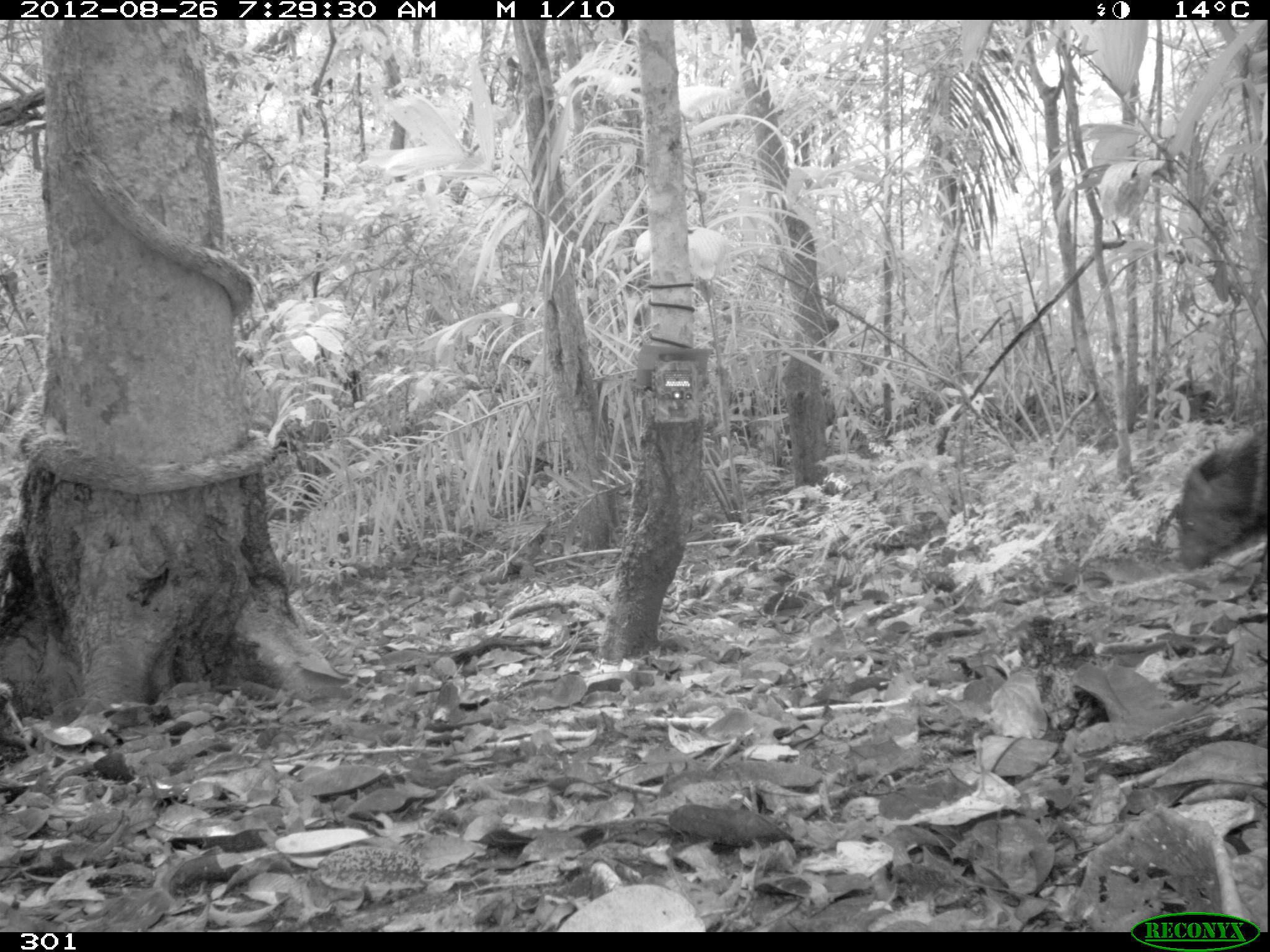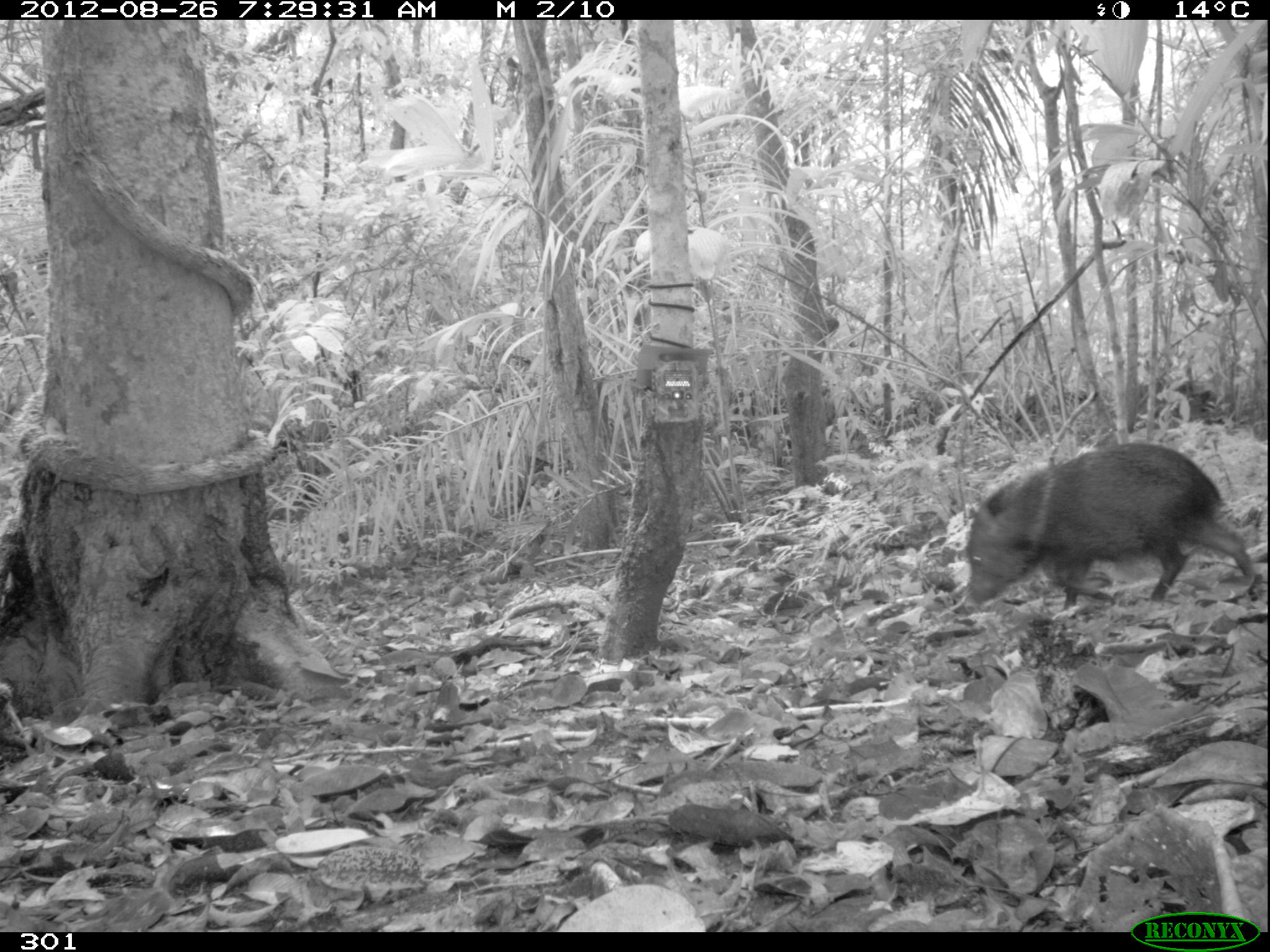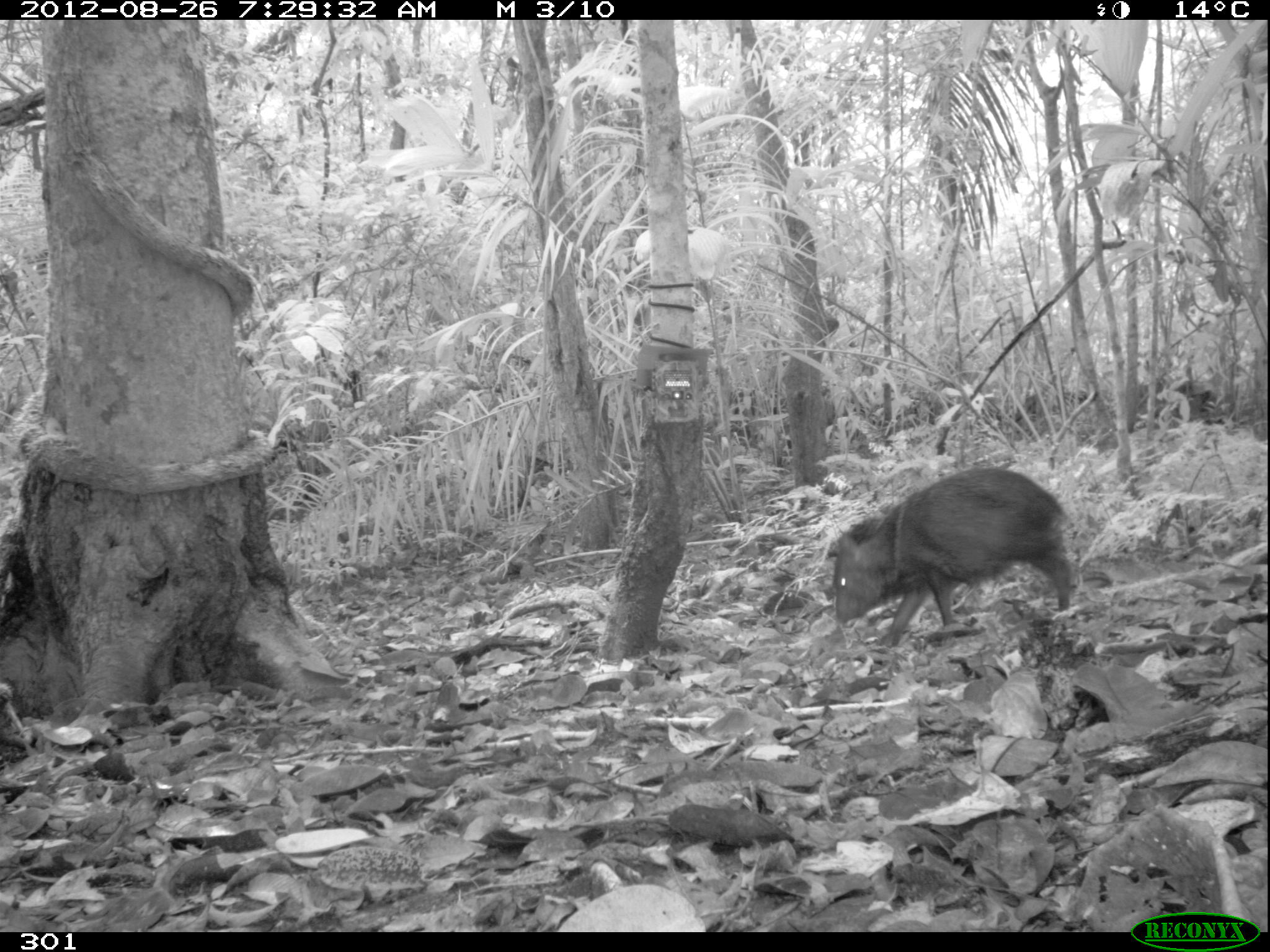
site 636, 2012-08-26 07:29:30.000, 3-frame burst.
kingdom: Animalia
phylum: Chordata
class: Mammalia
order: Artiodactyla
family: Tayassuidae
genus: Pecari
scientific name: Pecari tajacu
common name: collared peccary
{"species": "Pecari tajacu (collared peccary)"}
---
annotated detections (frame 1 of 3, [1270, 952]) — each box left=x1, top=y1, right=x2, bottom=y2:
pecari tajacu: left=1166, top=424, right=1270, bottom=573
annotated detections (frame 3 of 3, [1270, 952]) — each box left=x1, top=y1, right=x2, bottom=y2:
pecari tajacu: left=826, top=465, right=1073, bottom=648